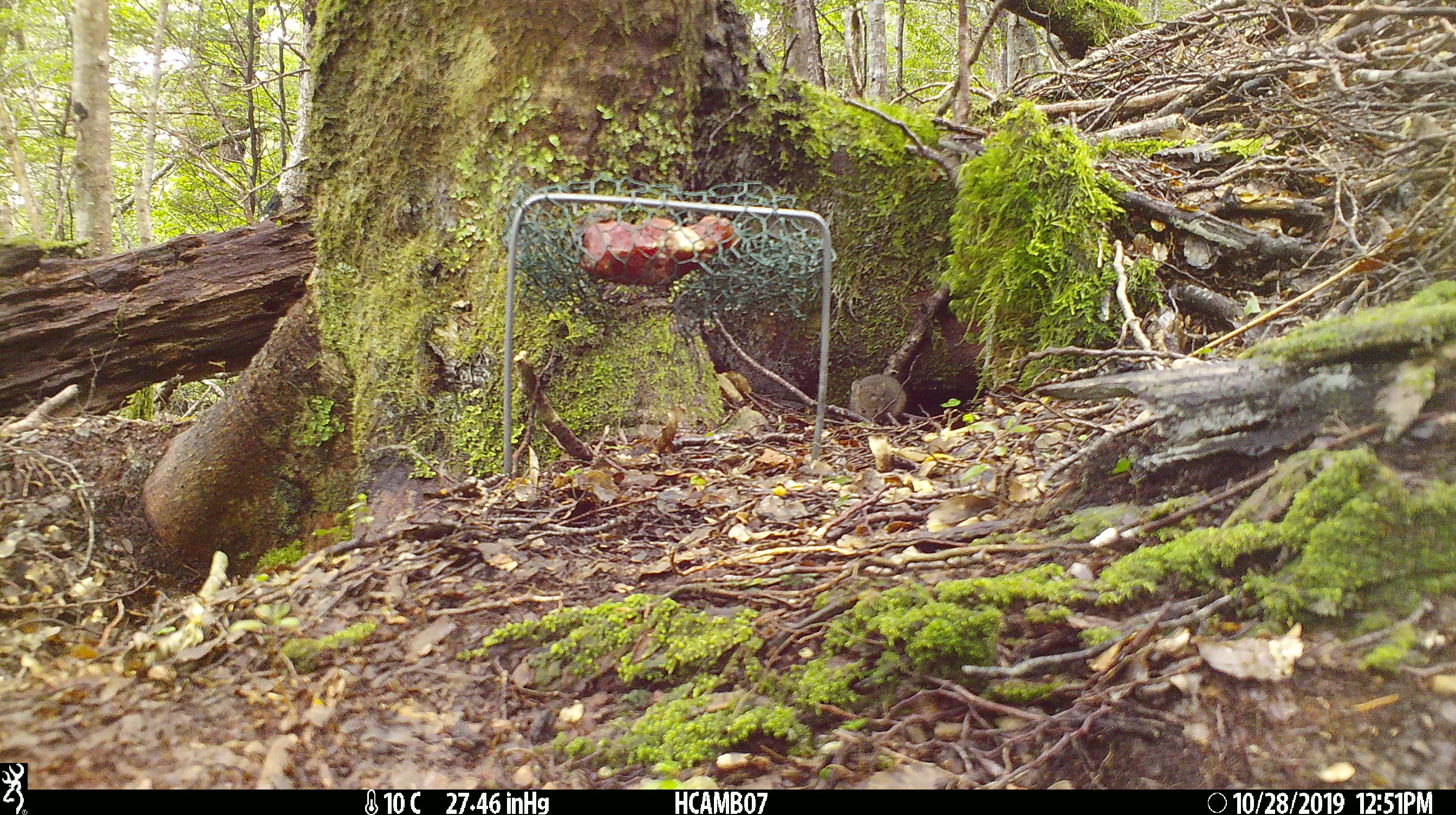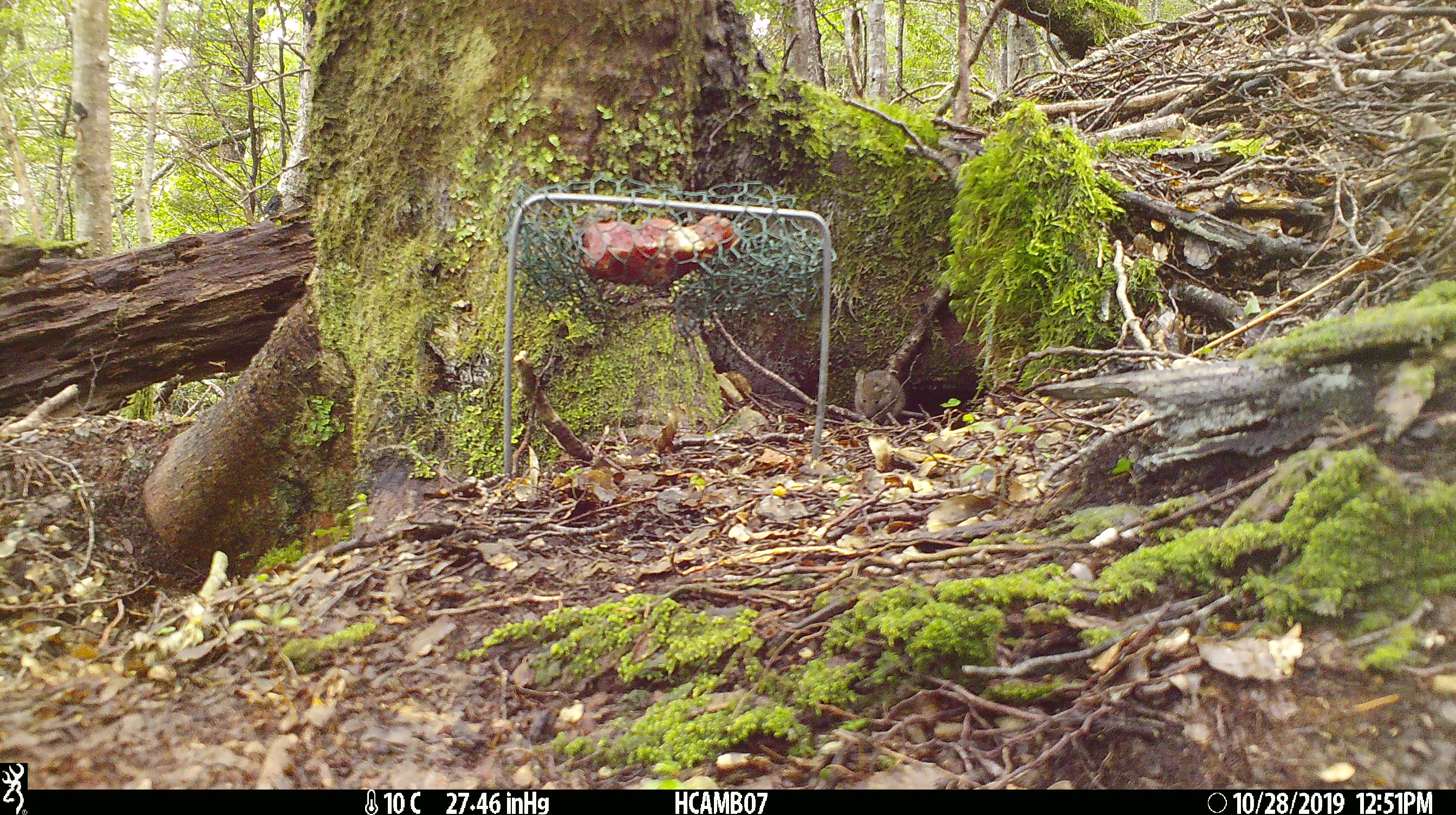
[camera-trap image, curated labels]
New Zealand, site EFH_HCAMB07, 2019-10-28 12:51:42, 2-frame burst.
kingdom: Animalia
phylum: Chordata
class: Mammalia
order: Rodentia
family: Muridae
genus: Mus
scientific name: Mus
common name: mouse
Mouse (Mus).